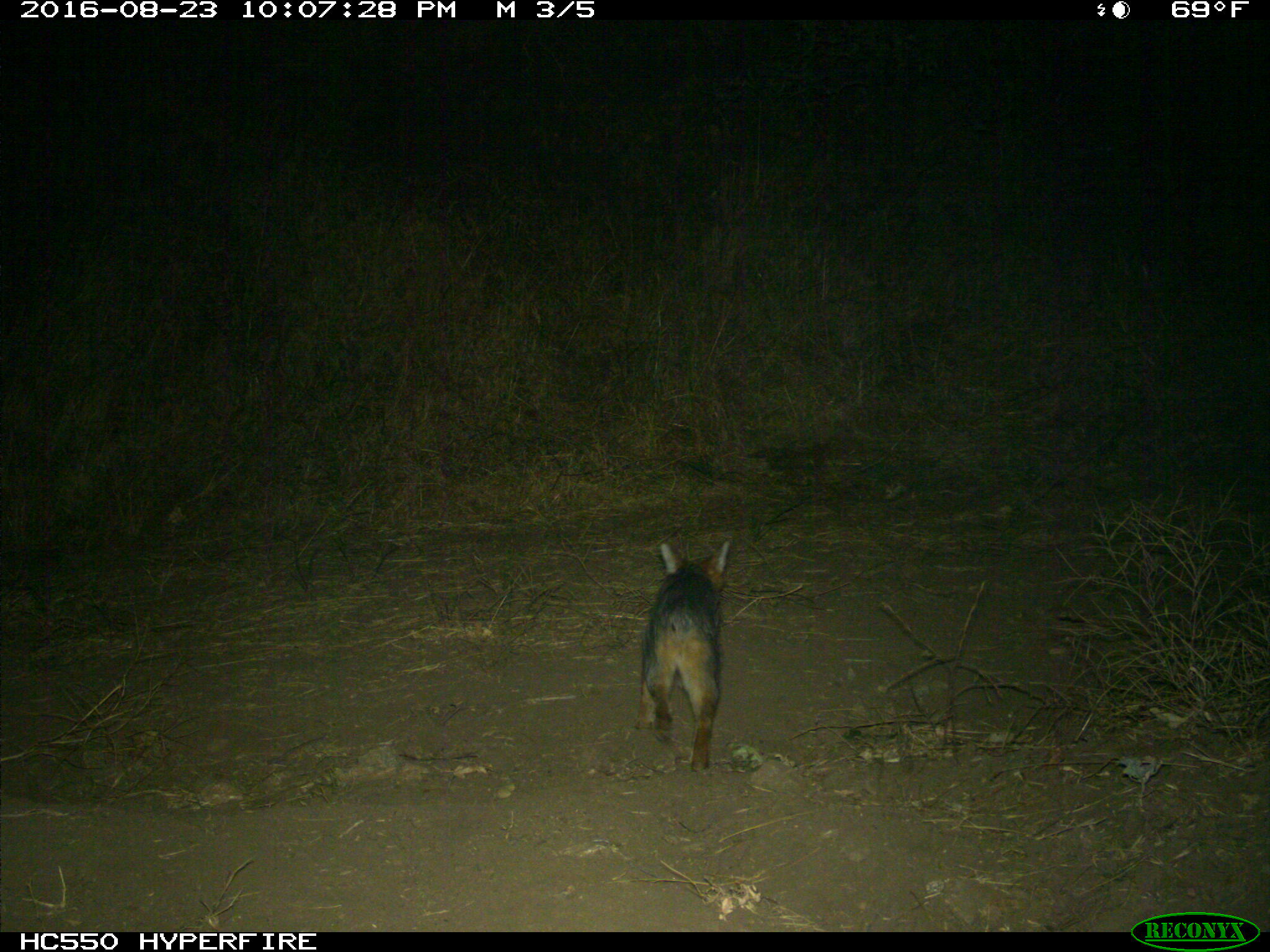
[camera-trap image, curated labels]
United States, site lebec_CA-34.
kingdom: Animalia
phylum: Chordata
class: Mammalia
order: Carnivora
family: Canidae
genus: Urocyon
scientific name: Urocyon cinereoargenteus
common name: gray fox